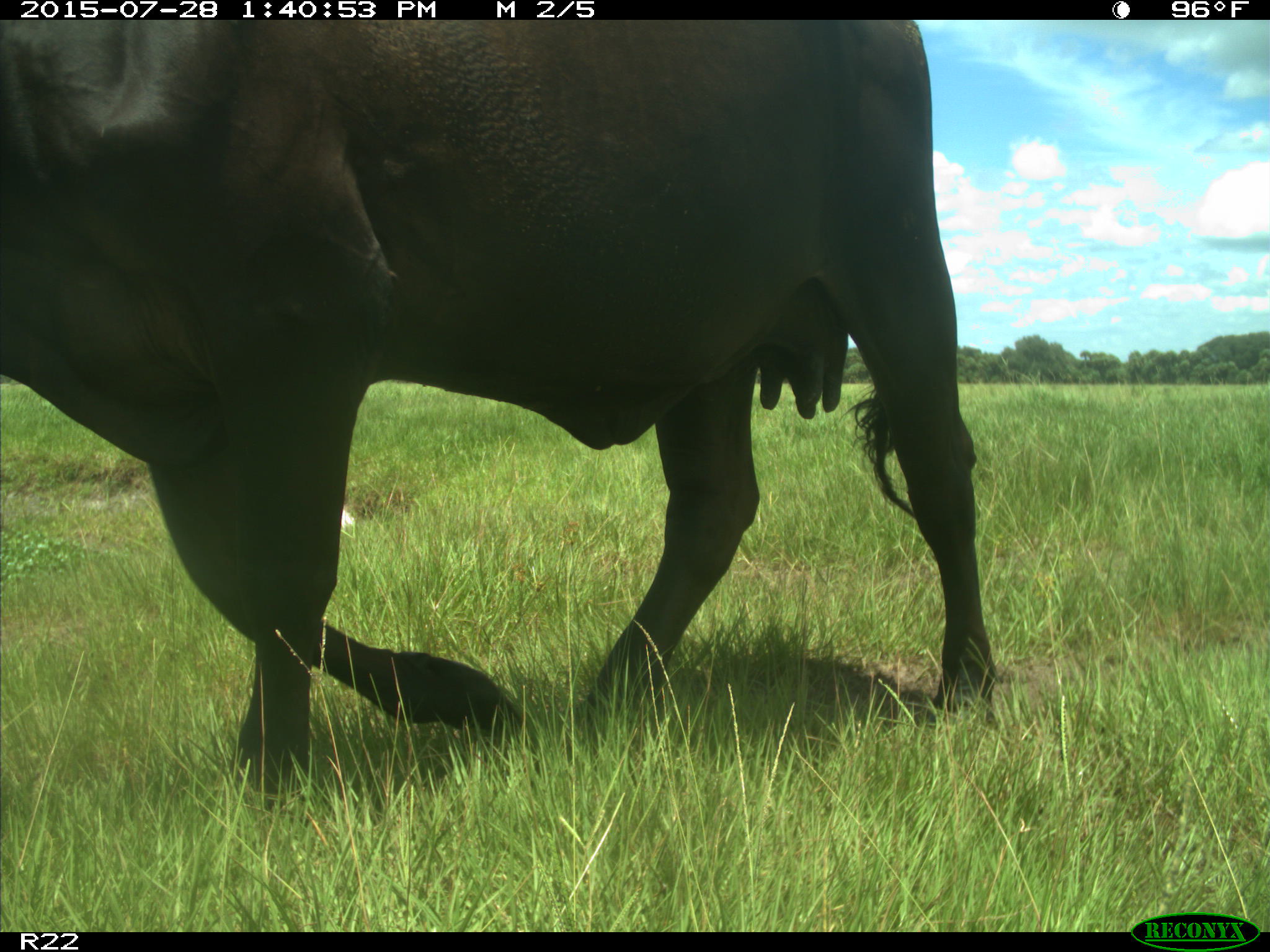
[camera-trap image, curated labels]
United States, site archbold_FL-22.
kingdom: Animalia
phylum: Chordata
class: Mammalia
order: Artiodactyla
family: Bovidae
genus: Bos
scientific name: Bos taurus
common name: domestic cow